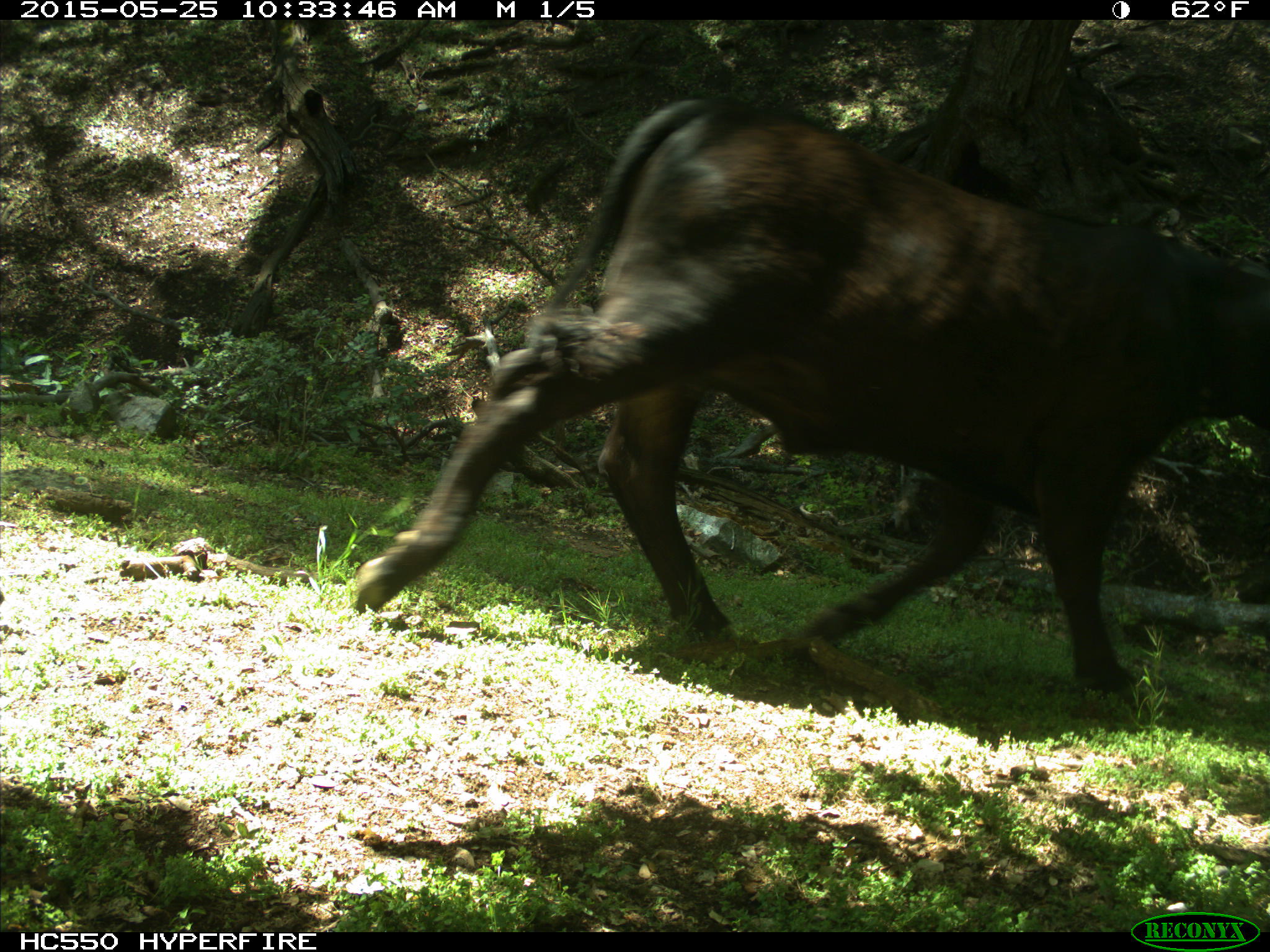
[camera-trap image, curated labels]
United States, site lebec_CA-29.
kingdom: Animalia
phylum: Chordata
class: Mammalia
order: Artiodactyla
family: Bovidae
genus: Bos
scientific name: Bos taurus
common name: domestic cow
Bos taurus (domestic cow).